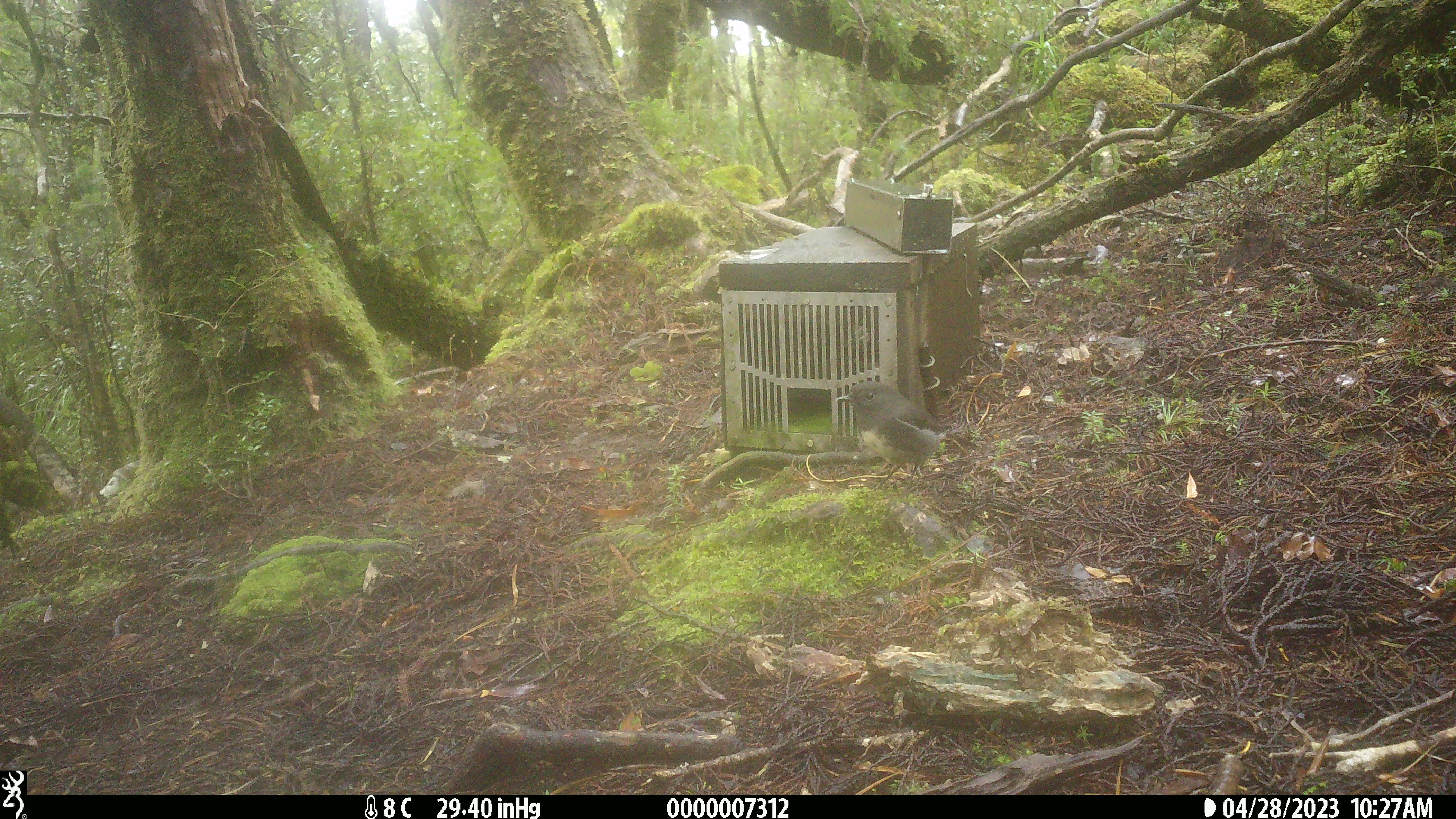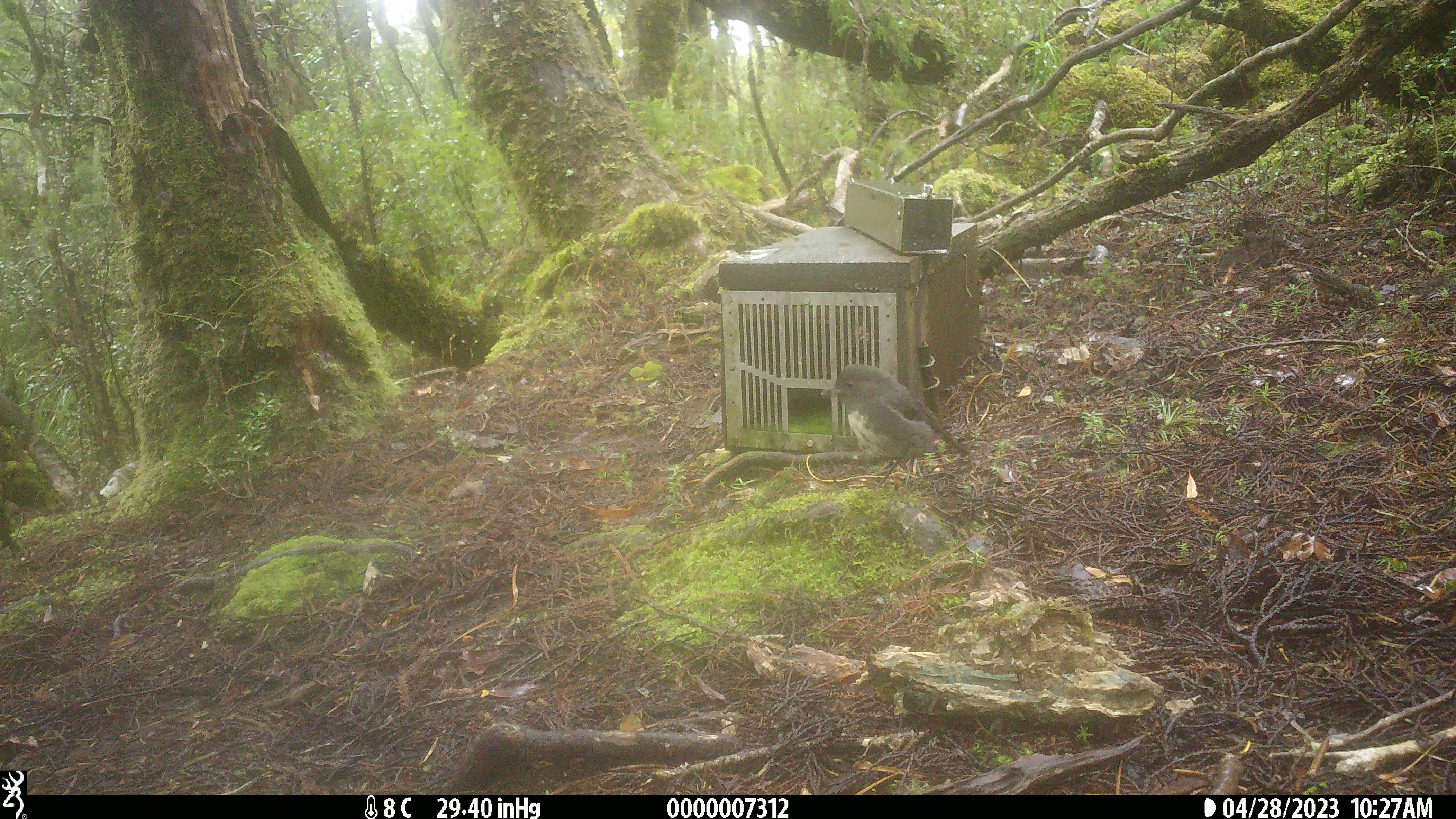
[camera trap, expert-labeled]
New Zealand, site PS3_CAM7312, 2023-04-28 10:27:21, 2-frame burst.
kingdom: Animalia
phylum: Chordata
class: Aves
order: Passeriformes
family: Petroicidae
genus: Petroica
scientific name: Petroica australis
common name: new zealand robin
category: robin